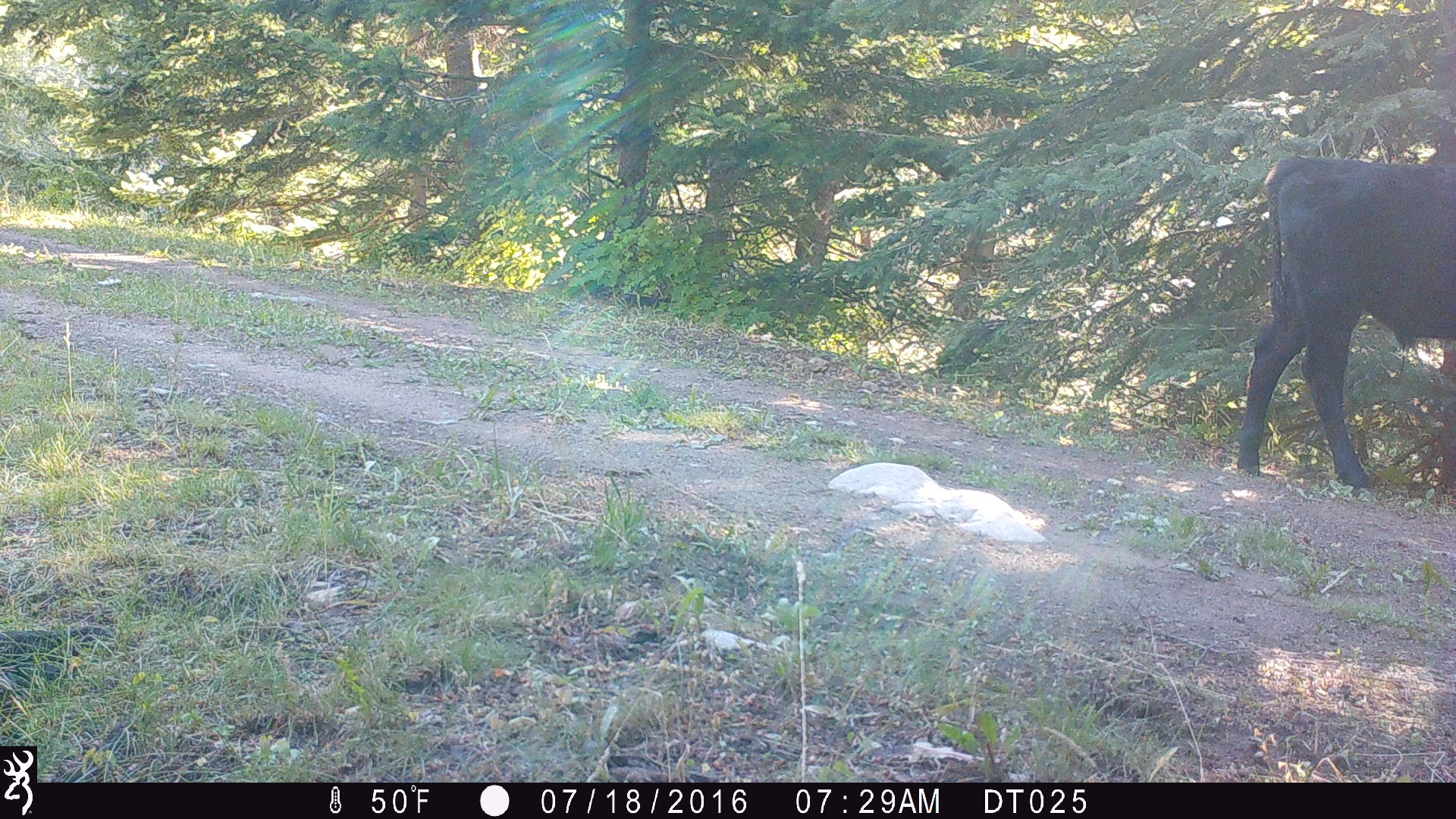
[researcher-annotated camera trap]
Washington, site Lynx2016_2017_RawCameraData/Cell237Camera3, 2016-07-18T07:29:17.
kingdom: Animalia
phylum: Chordata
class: Mammalia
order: Artiodactyla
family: Bovidae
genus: Bos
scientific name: Bos taurus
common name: domestic cattle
Domestic cattle (Bos taurus). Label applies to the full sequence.